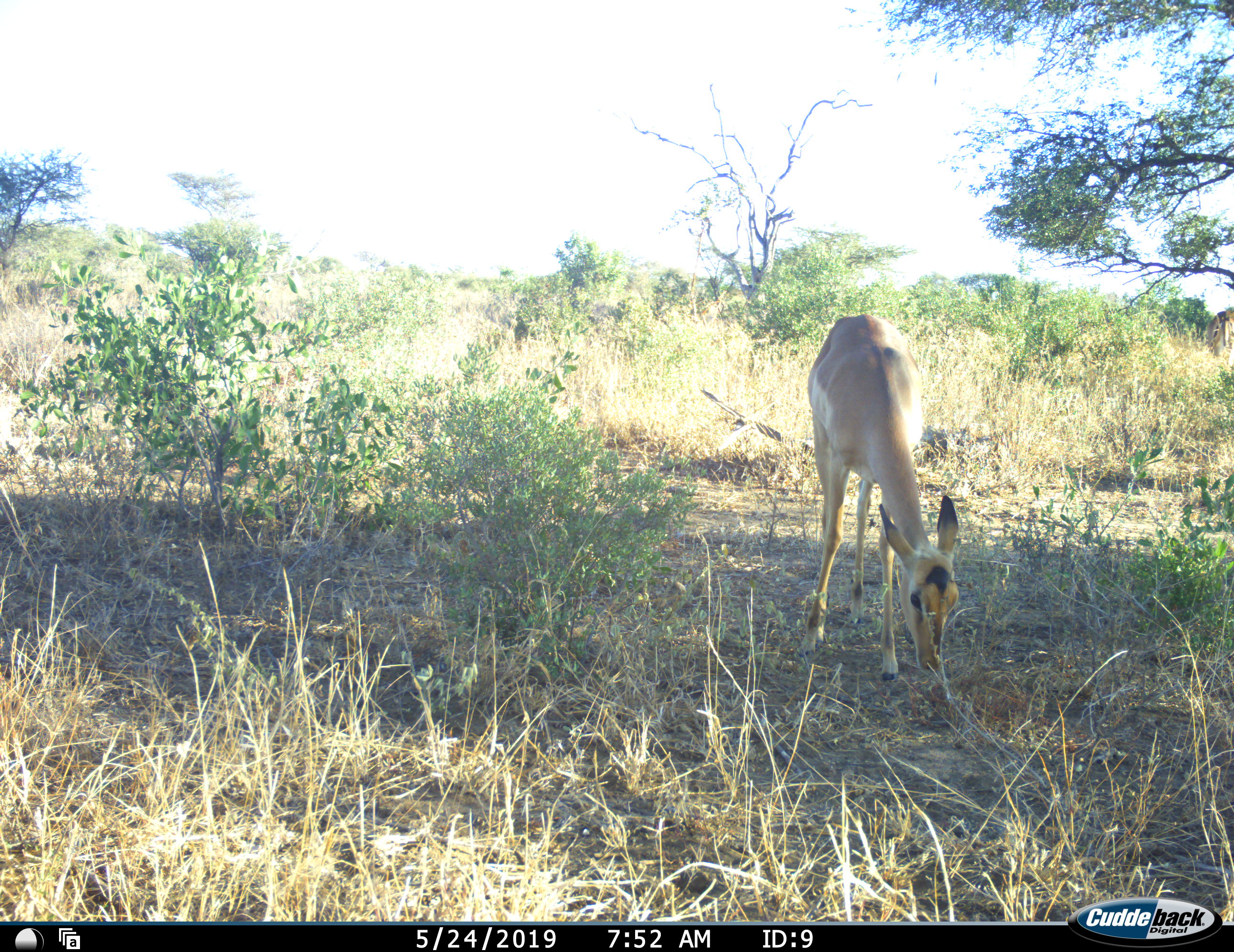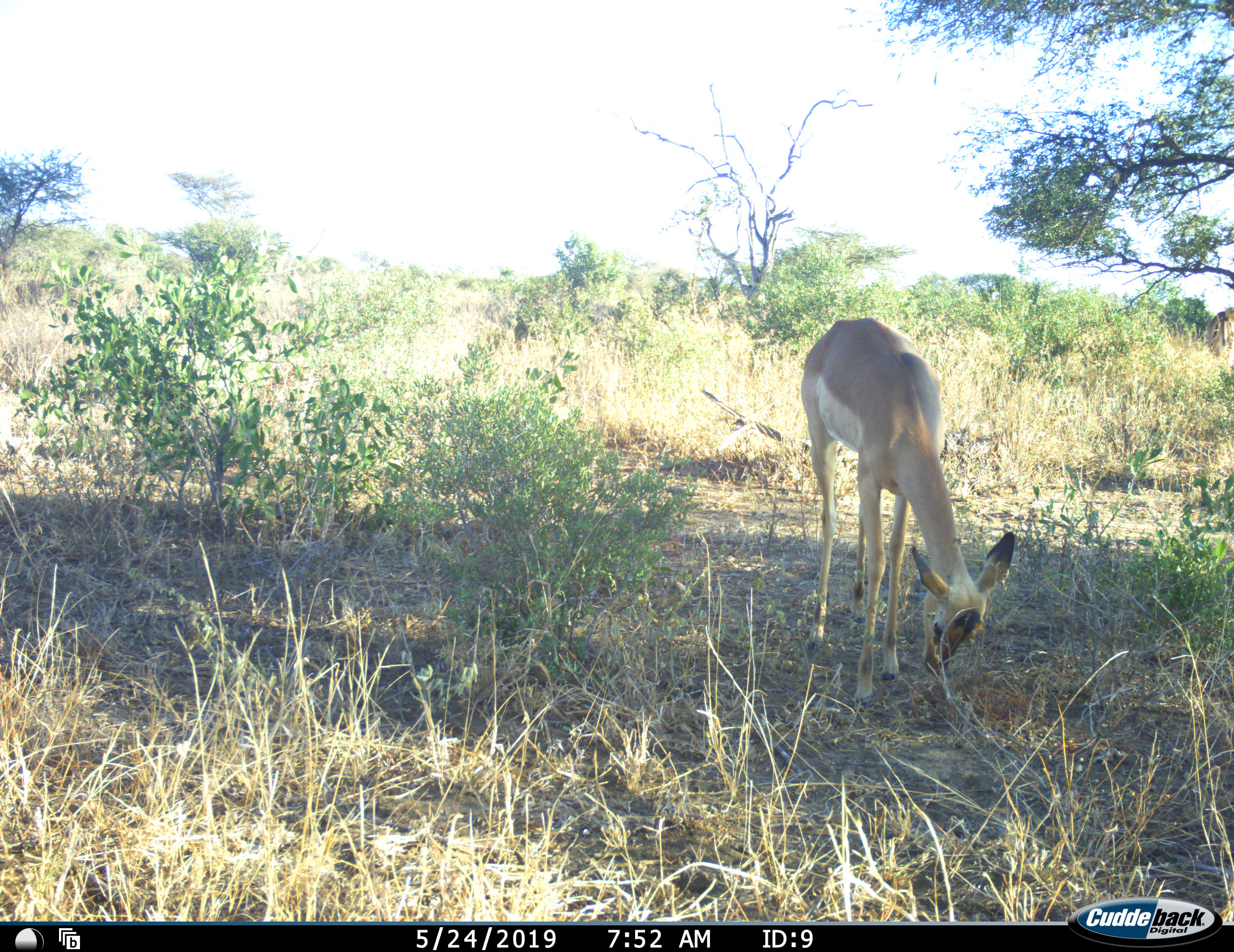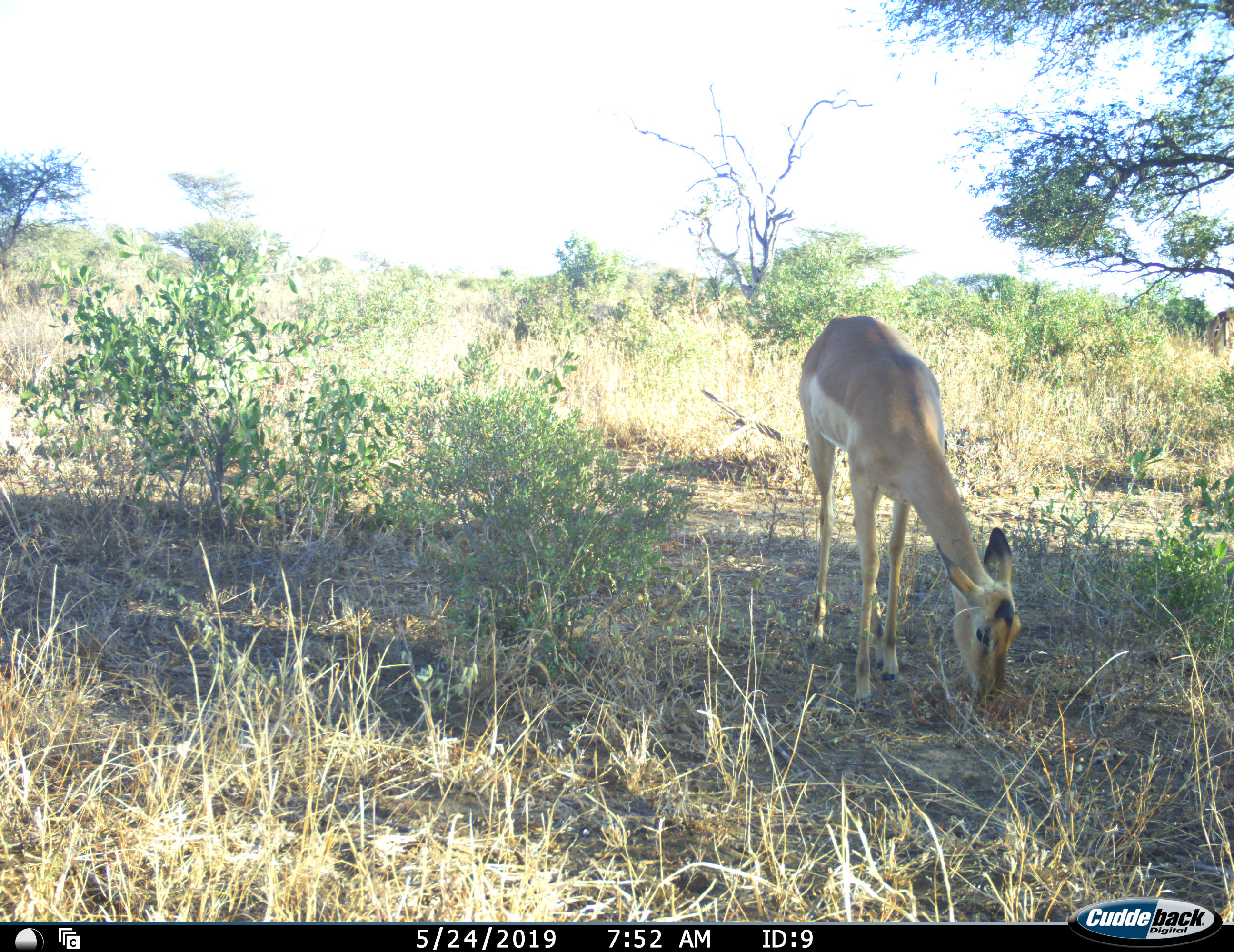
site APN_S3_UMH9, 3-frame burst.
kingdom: Animalia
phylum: Chordata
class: Mammalia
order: Artiodactyla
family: Bovidae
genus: Aepyceros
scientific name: Aepyceros melampus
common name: impala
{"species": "impala (Aepyceros melampus)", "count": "1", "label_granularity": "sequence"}